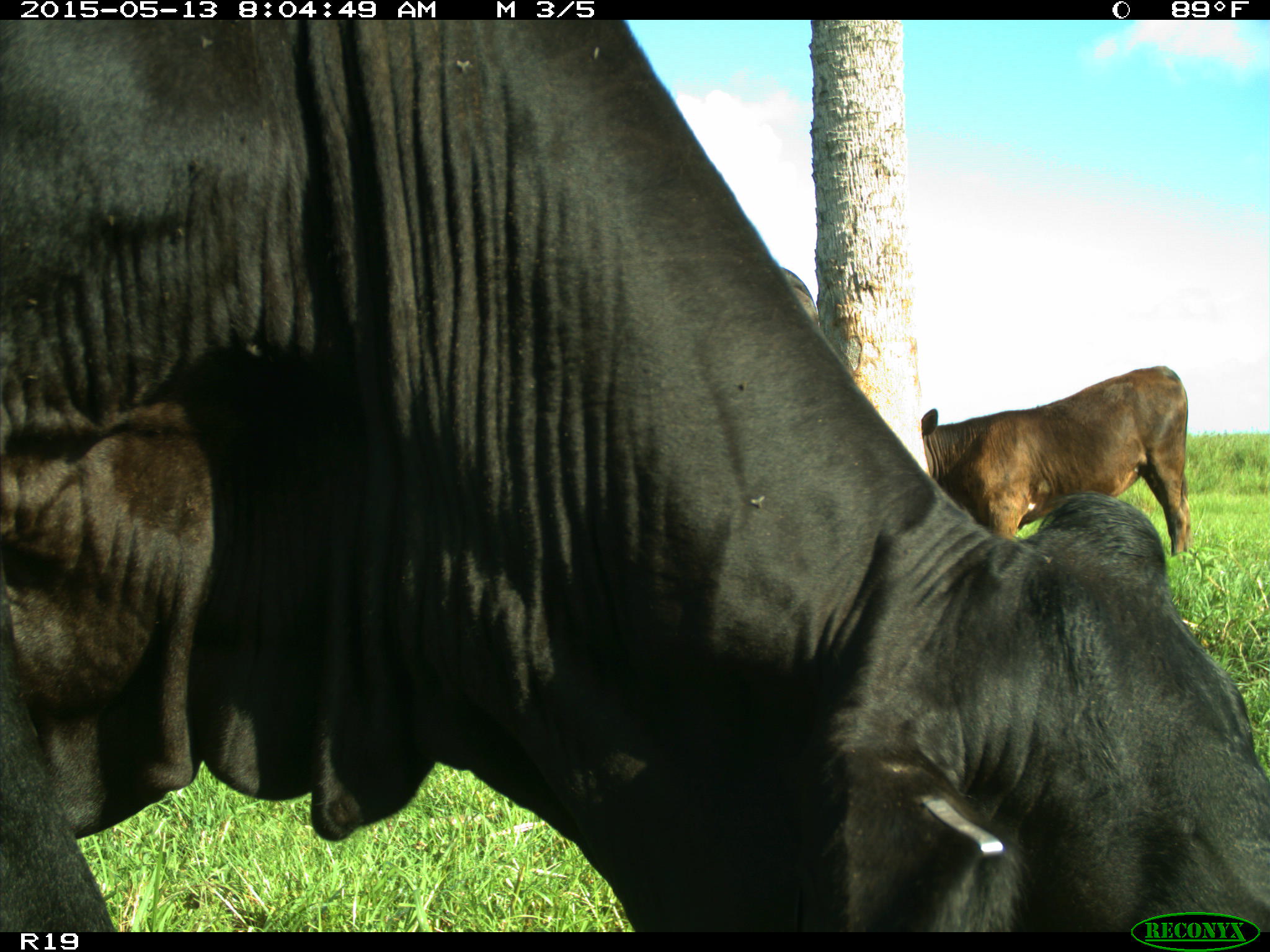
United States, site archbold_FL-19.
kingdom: Animalia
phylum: Chordata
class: Mammalia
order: Artiodactyla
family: Bovidae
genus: Bos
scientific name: Bos taurus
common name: domestic cow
Bos taurus (domestic cow).